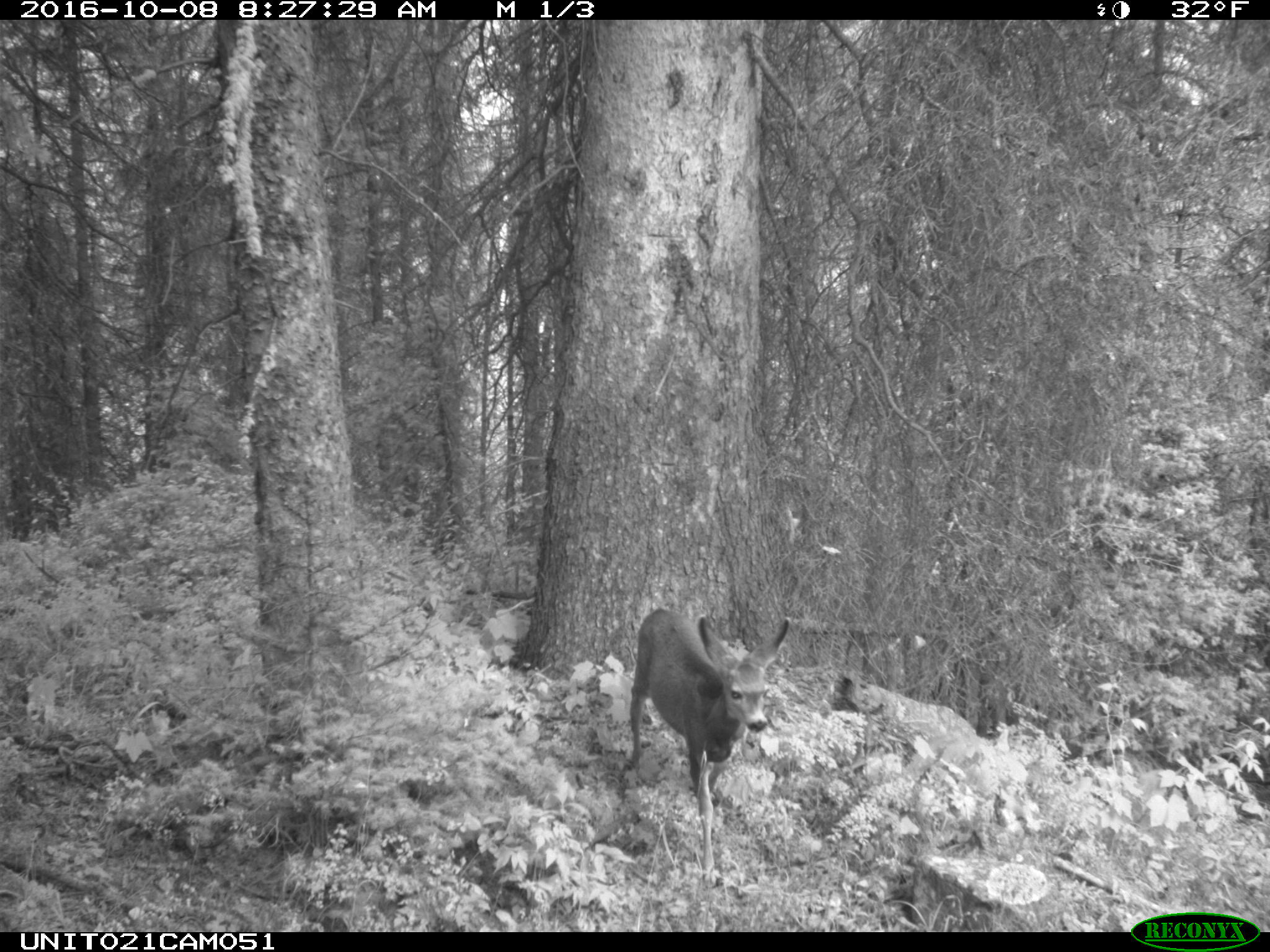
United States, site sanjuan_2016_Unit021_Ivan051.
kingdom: Animalia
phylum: Chordata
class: Mammalia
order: Artiodactyla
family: Cervidae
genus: Odocoileus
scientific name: Odocoileus hemionus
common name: mule deer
Odocoileus hemionus (mule deer).